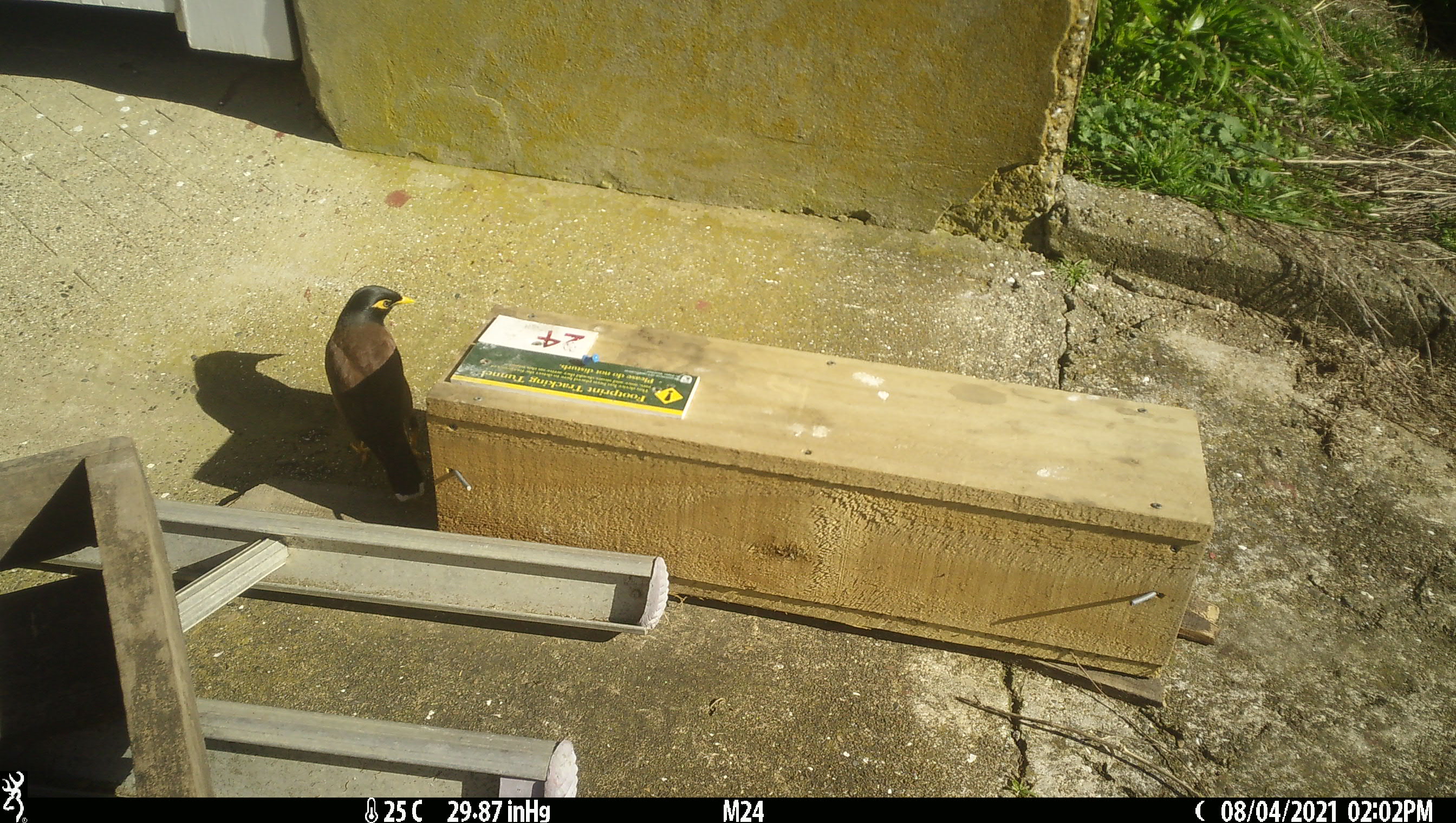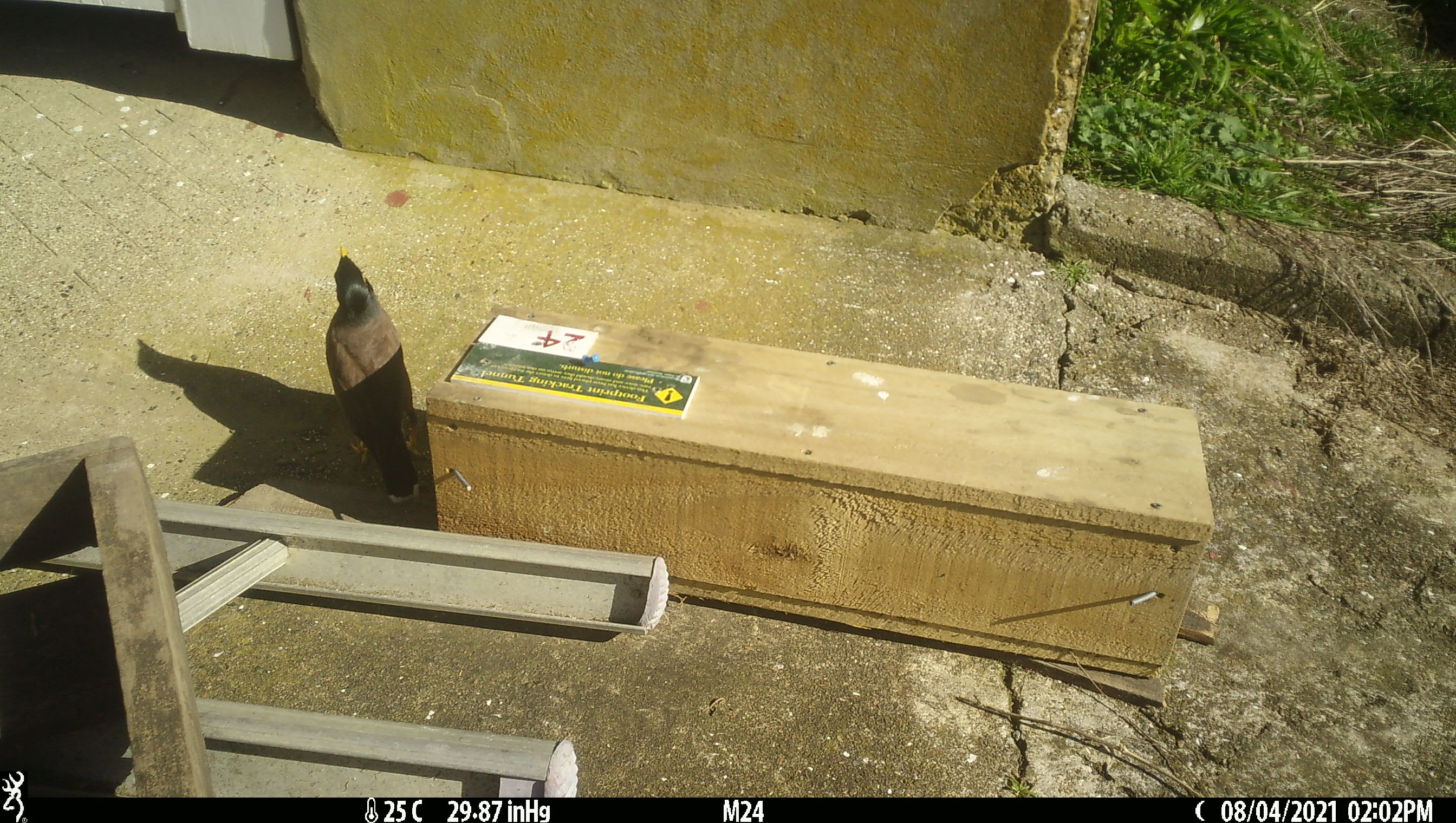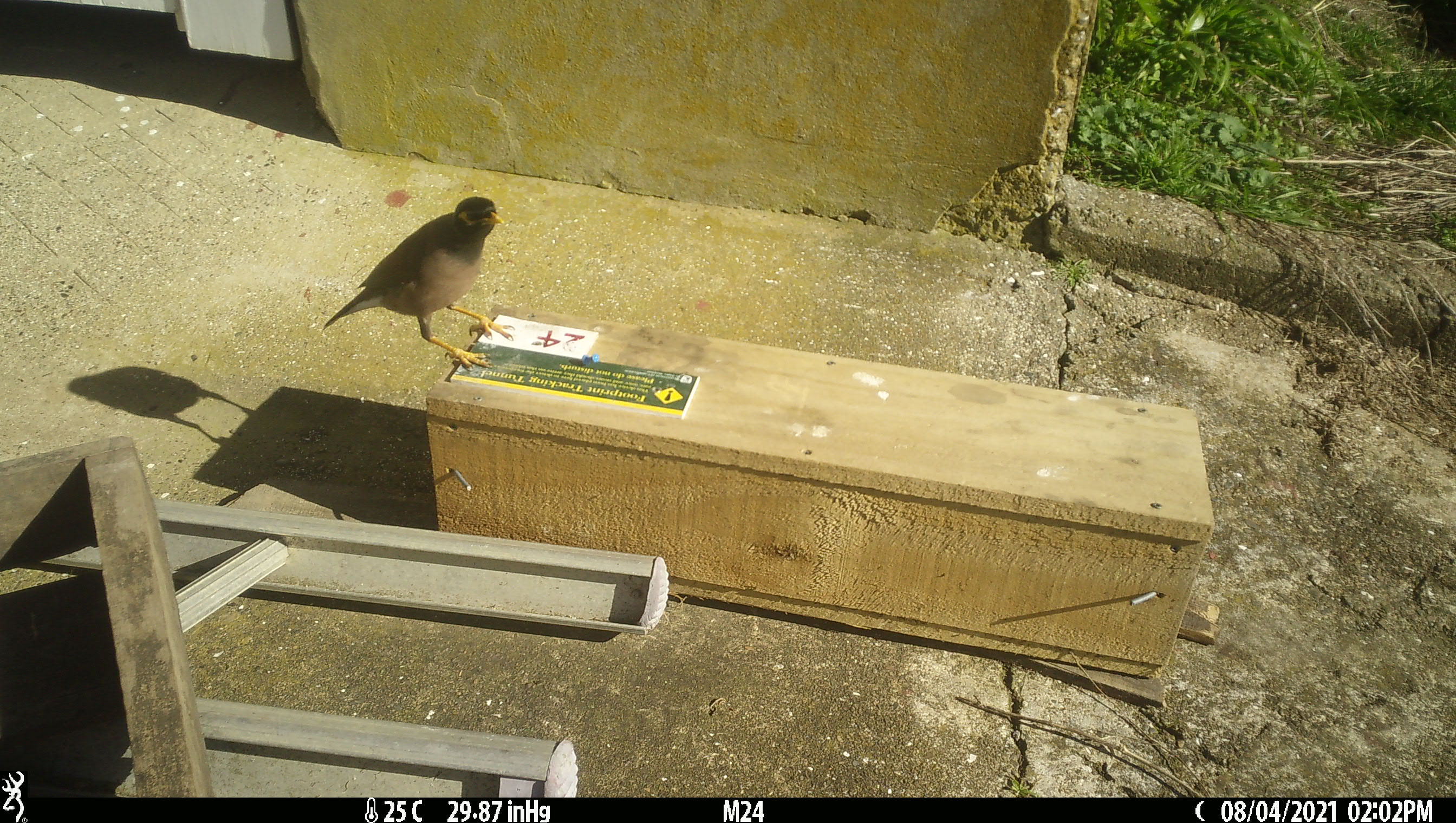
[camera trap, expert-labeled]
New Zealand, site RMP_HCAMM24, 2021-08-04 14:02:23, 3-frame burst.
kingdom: Animalia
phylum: Chordata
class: Aves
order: Passeriformes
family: Sturnidae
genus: Acridotheres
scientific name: Acridotheres tristis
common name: common myna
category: myna